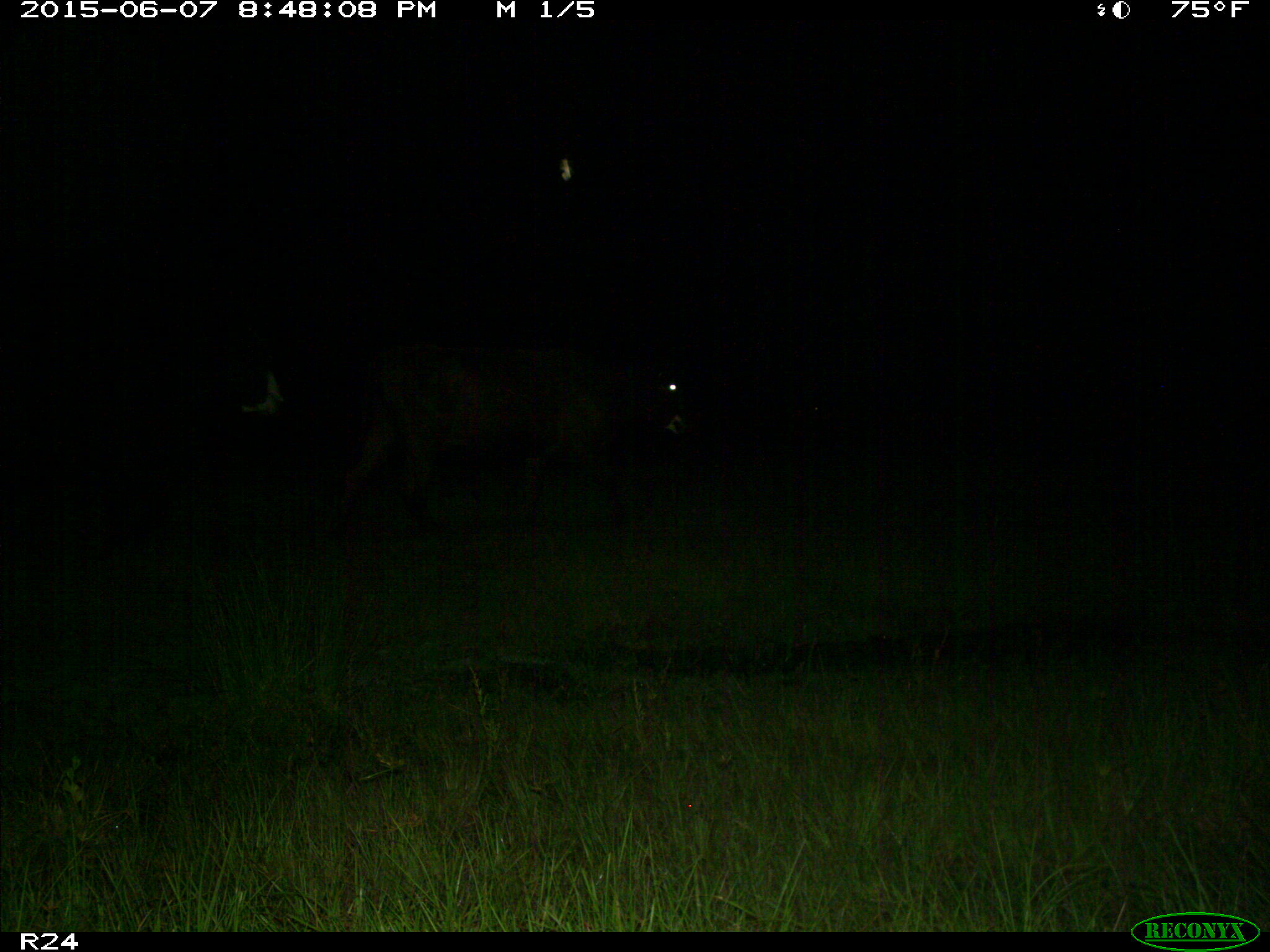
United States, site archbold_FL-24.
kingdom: Animalia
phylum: Chordata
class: Mammalia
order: Artiodactyla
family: Bovidae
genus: Bos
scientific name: Bos taurus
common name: domestic cow